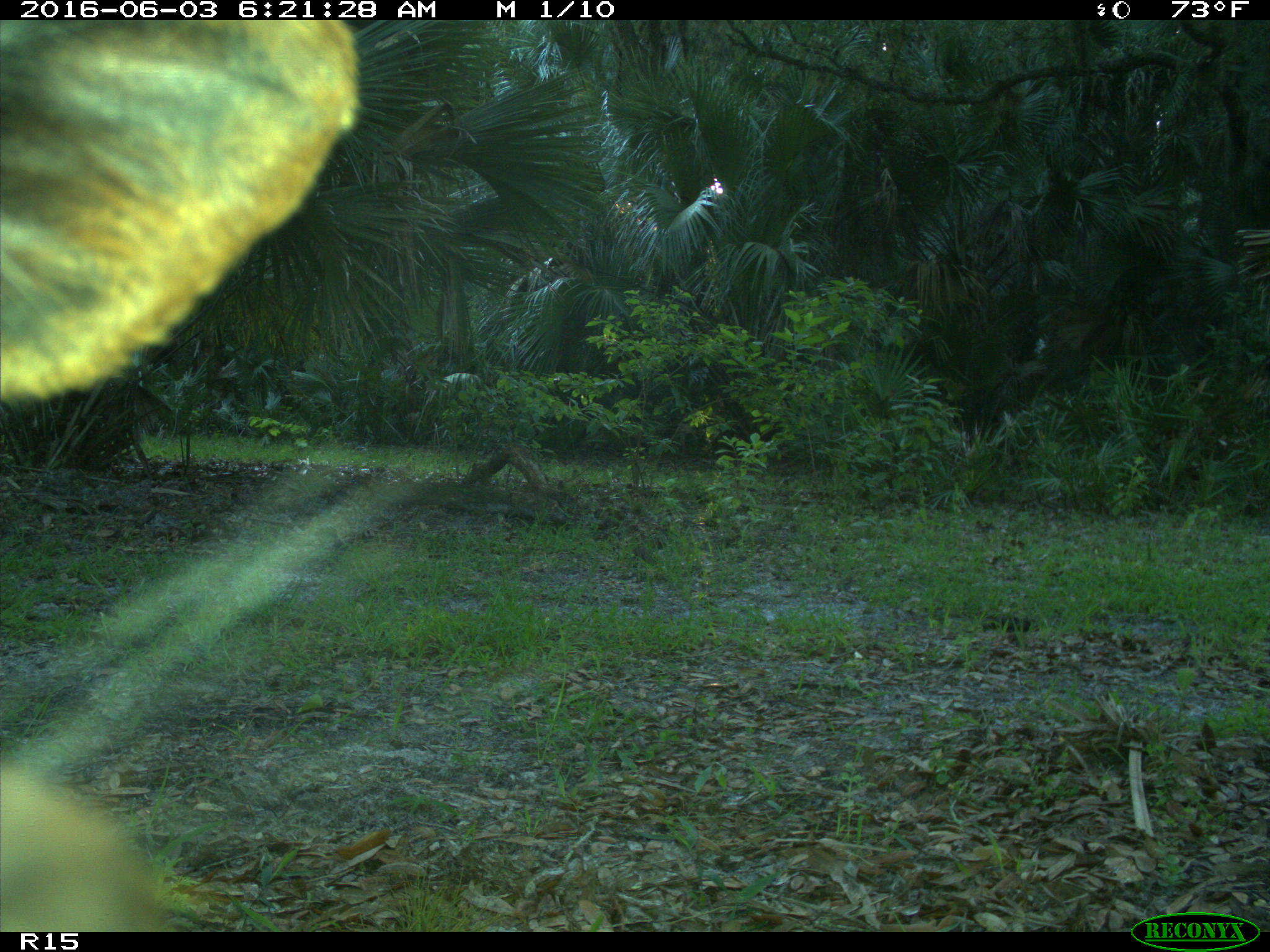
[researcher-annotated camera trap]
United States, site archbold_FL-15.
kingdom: Animalia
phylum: Chordata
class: Mammalia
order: Artiodactyla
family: Bovidae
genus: Bos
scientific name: Bos taurus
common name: domestic cow